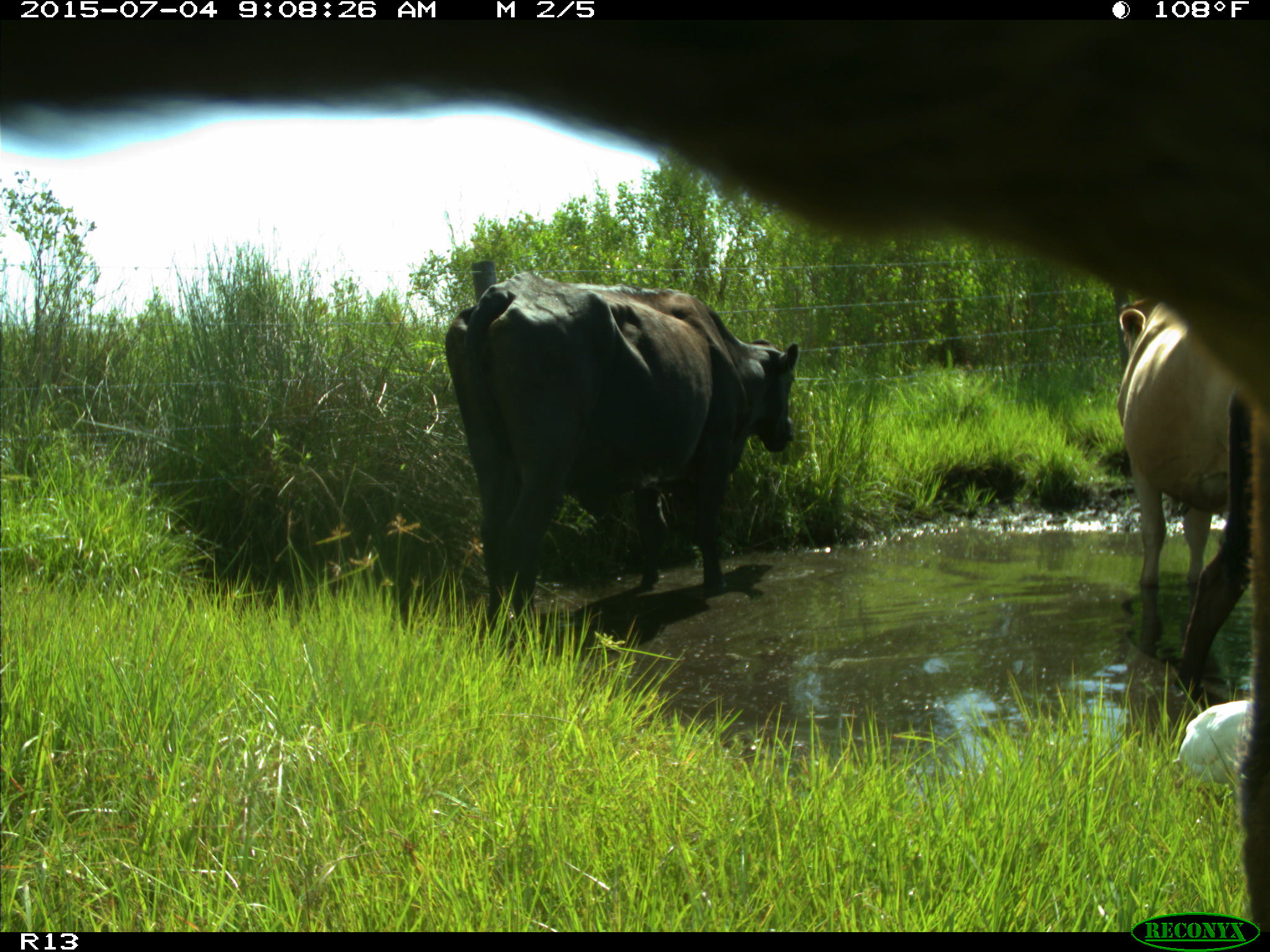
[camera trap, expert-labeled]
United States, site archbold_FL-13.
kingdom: Animalia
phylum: Chordata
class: Mammalia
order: Artiodactyla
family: Bovidae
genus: Bos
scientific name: Bos taurus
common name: domestic cow